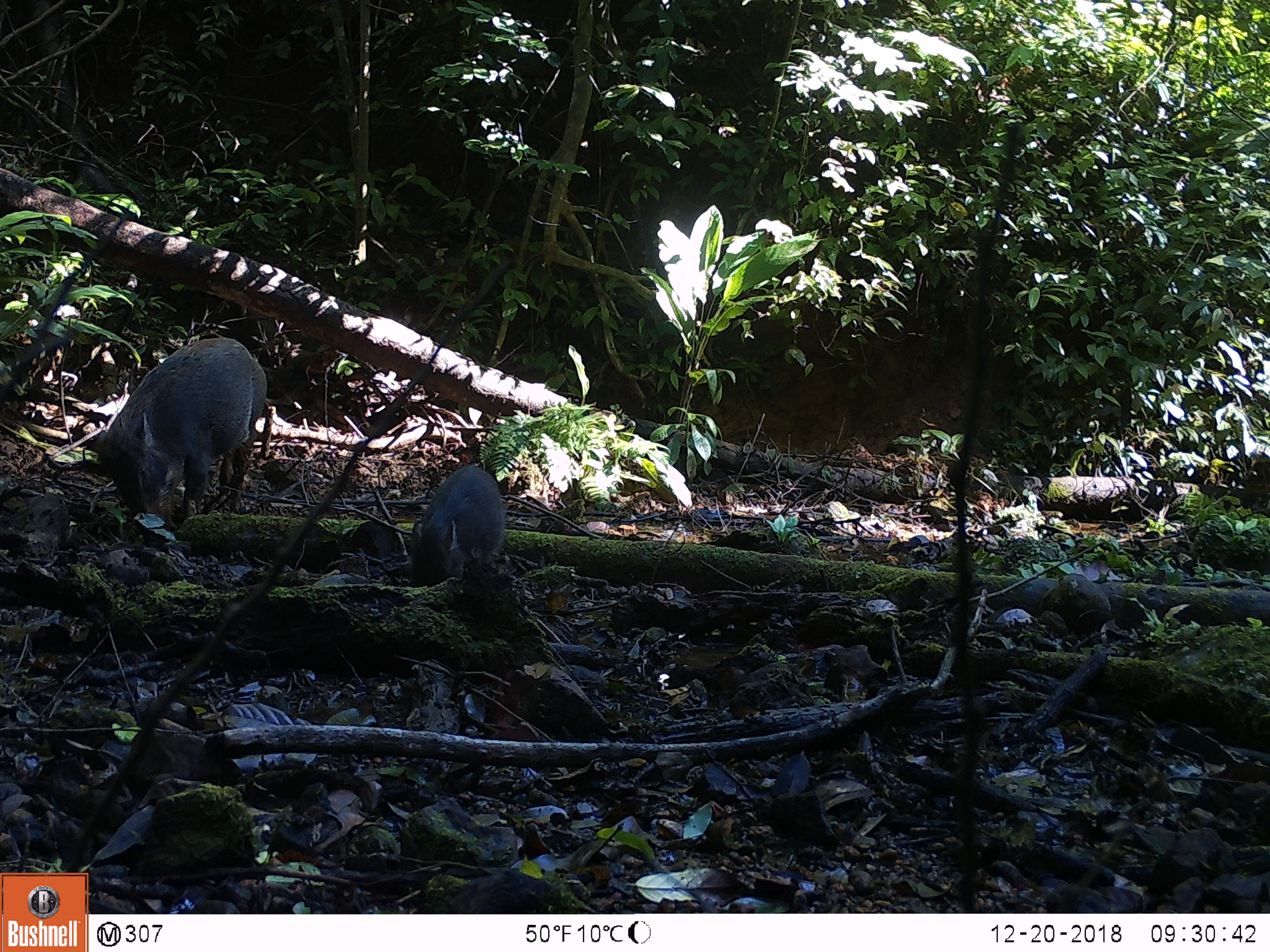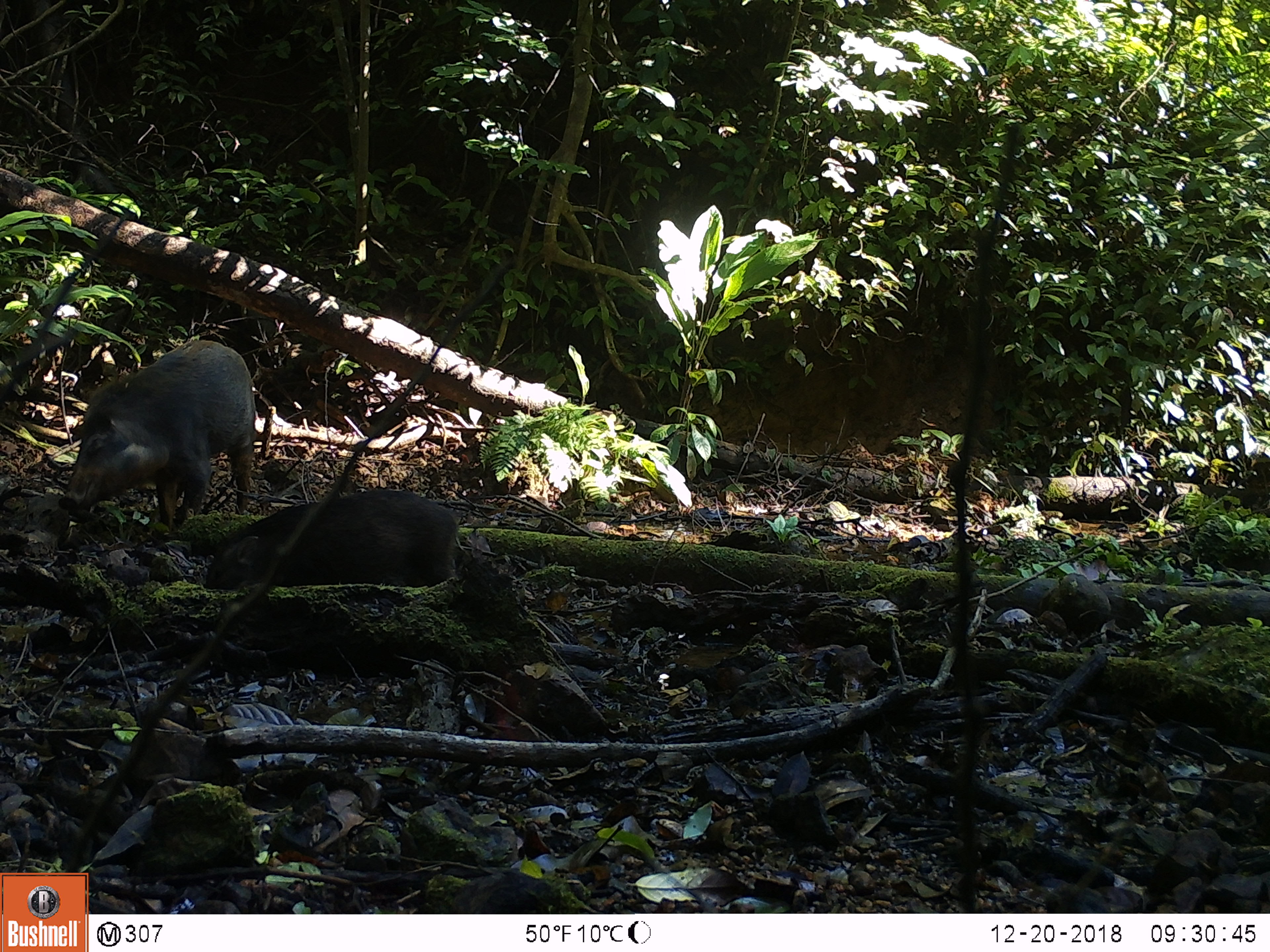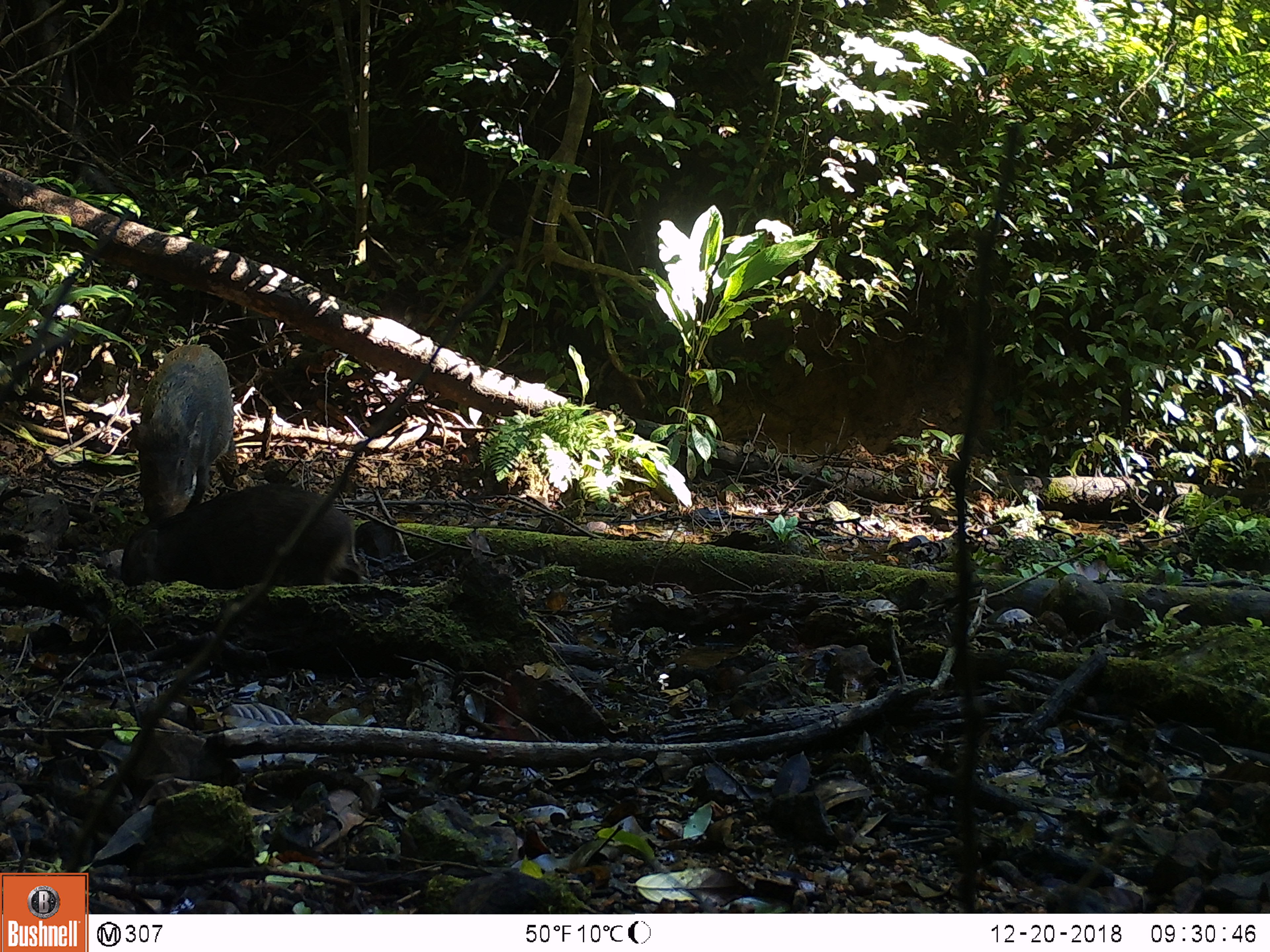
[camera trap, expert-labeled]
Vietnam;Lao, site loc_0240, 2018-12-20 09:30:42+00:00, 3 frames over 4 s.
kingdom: Animalia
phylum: Chordata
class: Mammalia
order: Artiodactyla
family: Suidae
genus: Sus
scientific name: Sus scrofa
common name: eurasian wild pig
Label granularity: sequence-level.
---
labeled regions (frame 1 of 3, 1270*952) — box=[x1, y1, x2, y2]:
eurasian wild pig: box=[96, 337, 268, 532]; box=[409, 464, 507, 587]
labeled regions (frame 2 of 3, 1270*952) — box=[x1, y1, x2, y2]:
eurasian wild pig: box=[58, 339, 256, 529]; box=[206, 488, 459, 590]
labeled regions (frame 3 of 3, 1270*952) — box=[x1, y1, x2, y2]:
eurasian wild pig: box=[119, 483, 366, 589]; box=[130, 343, 236, 521]